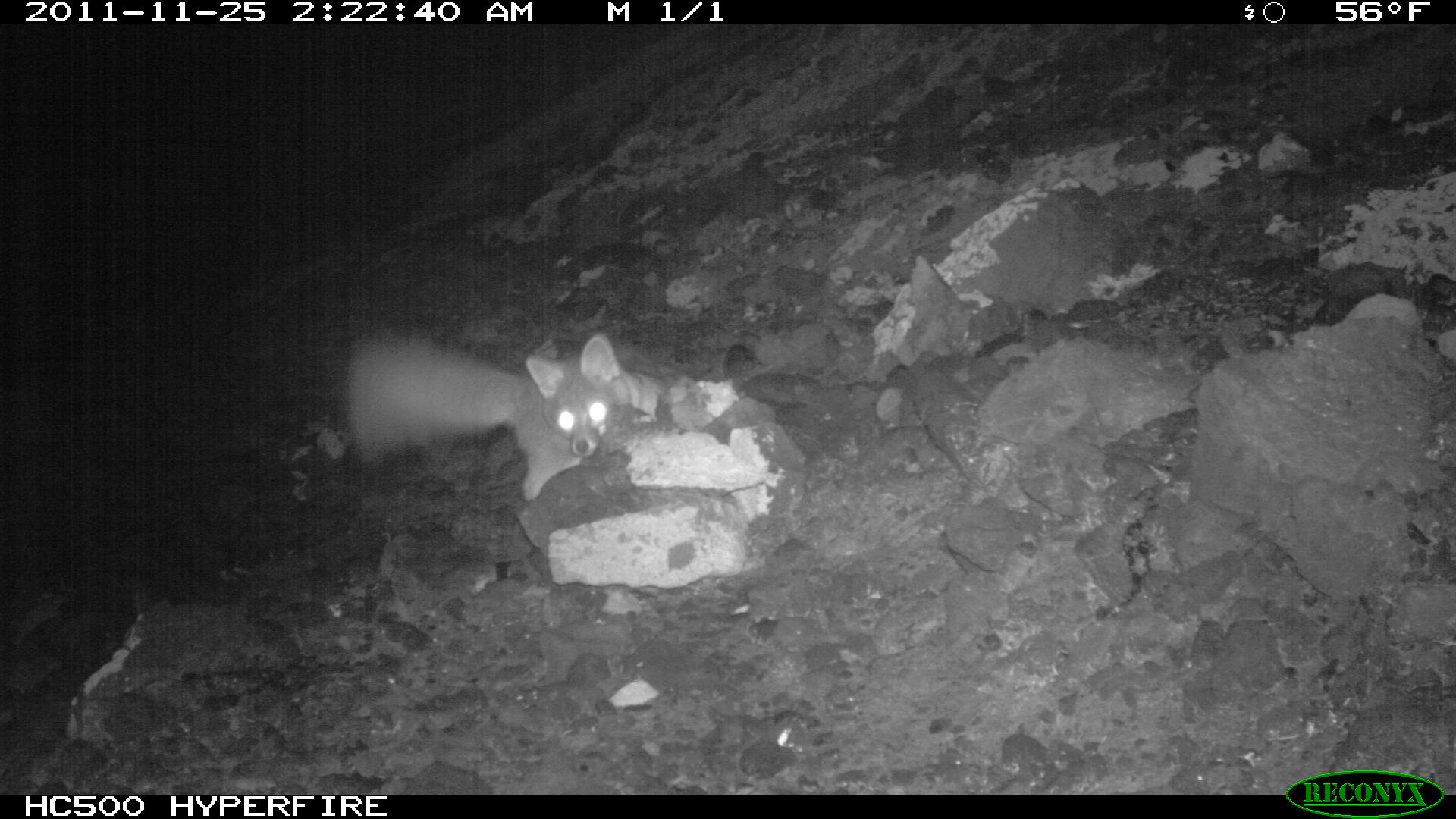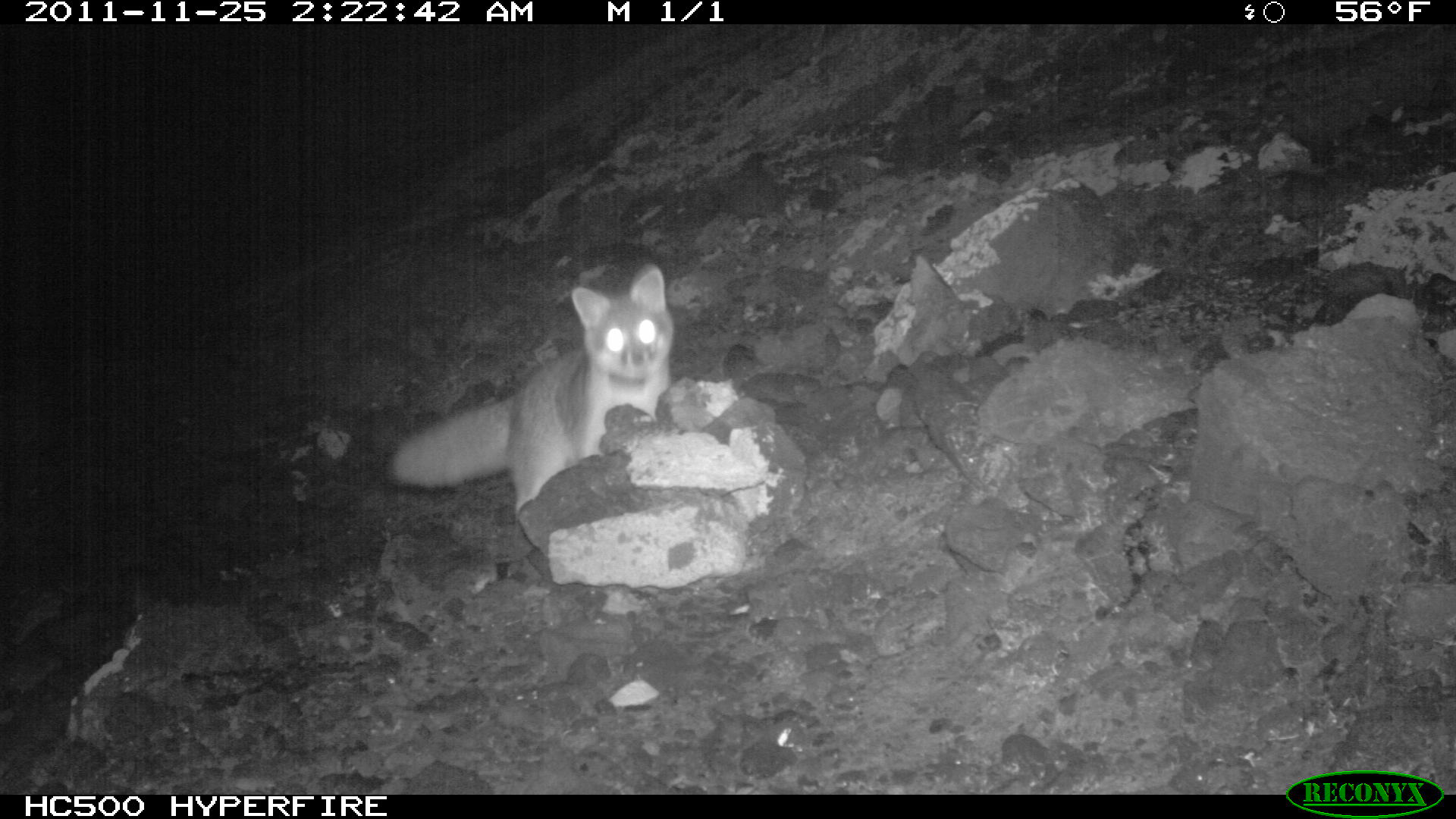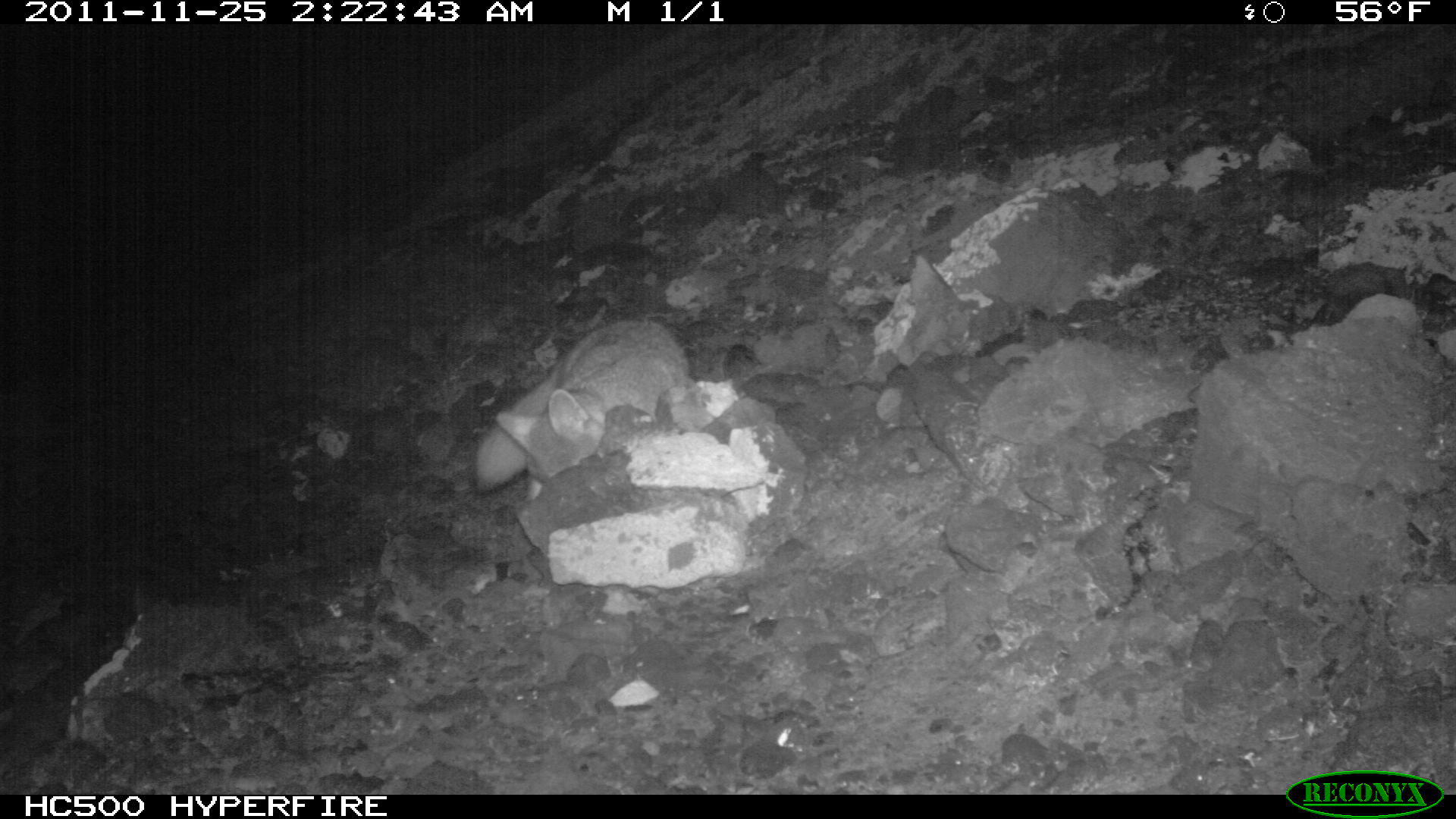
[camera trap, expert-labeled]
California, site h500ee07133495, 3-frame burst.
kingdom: Animalia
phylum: Chordata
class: Mammalia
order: Carnivora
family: Canidae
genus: Urocyon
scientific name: Urocyon littoralis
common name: island fox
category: fox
Fox (island fox) (Urocyon littoralis).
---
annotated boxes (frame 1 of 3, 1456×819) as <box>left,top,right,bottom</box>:
fox: <box>342,314,670,501</box>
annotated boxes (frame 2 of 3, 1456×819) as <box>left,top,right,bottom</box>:
fox: <box>385,263,673,515</box>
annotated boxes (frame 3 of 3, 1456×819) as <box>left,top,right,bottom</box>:
fox: <box>475,318,690,492</box>